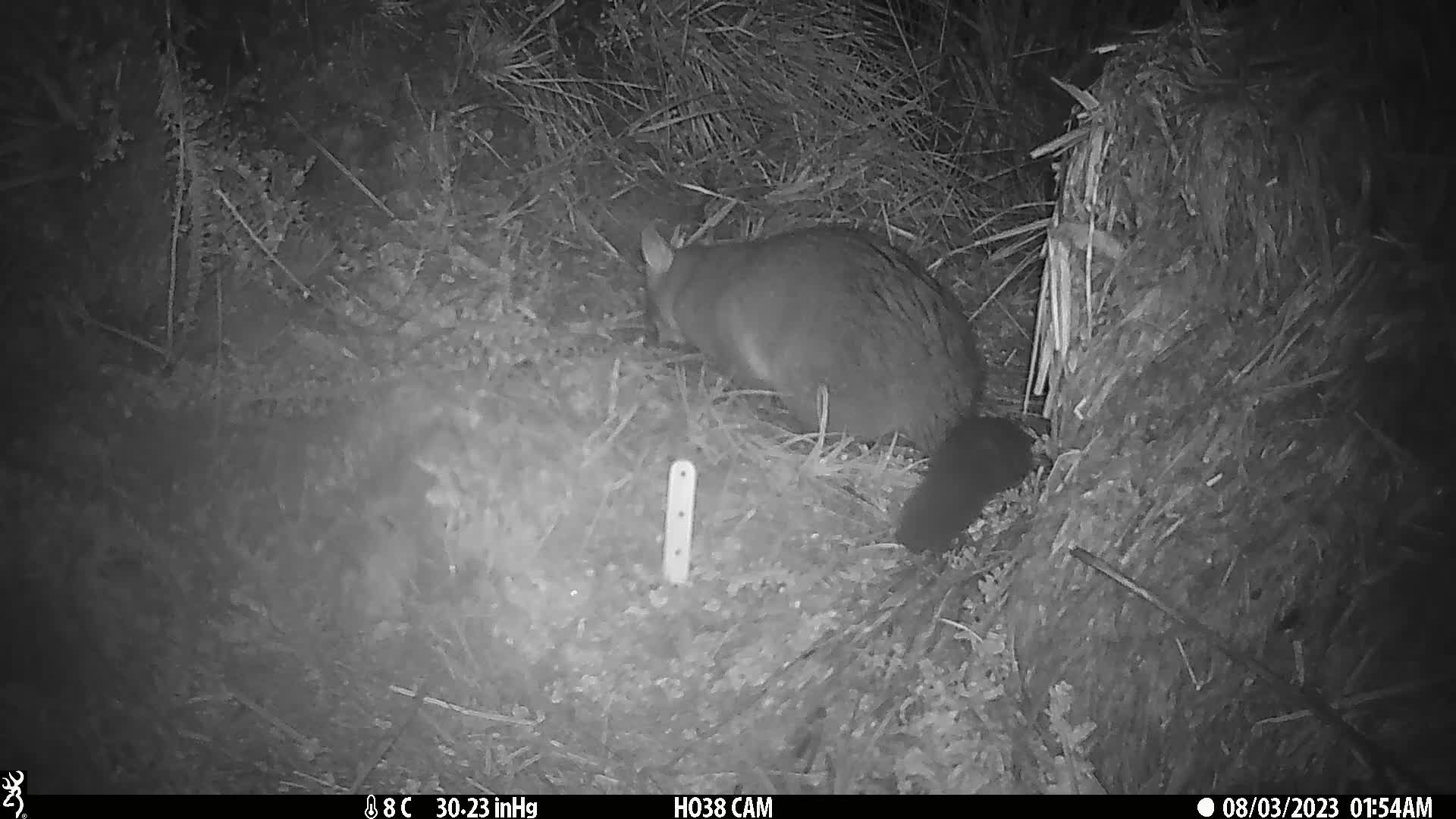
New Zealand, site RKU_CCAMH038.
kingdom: Animalia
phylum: Chordata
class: Mammalia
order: Diprotodontia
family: Phalangeridae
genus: Trichosurus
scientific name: Trichosurus vulpecula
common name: common brushtail possum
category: possum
Possum (common brushtail possum) (Trichosurus vulpecula).